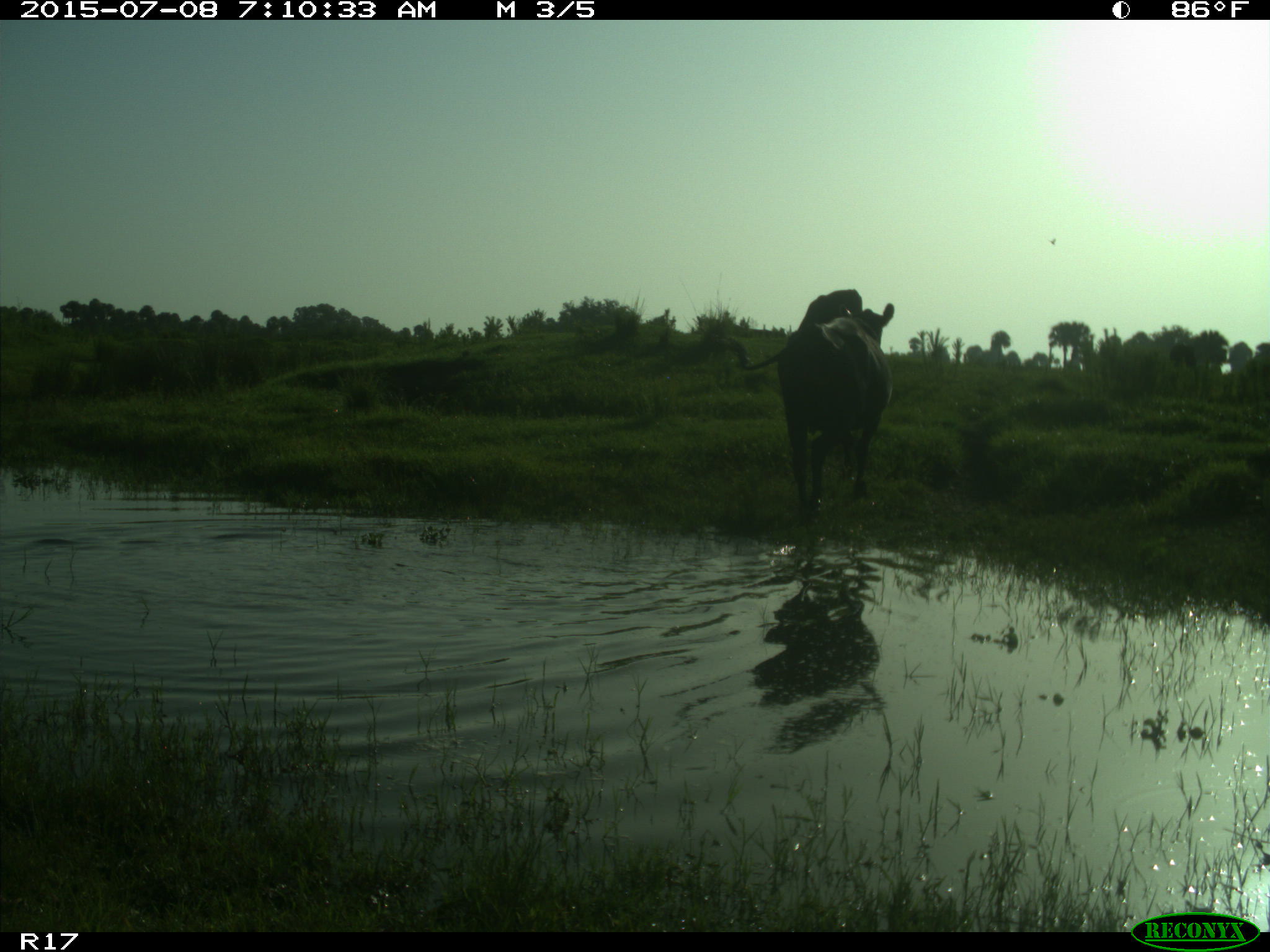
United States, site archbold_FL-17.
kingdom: Animalia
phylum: Chordata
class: Mammalia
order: Artiodactyla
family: Bovidae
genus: Bos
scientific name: Bos taurus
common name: domestic cow